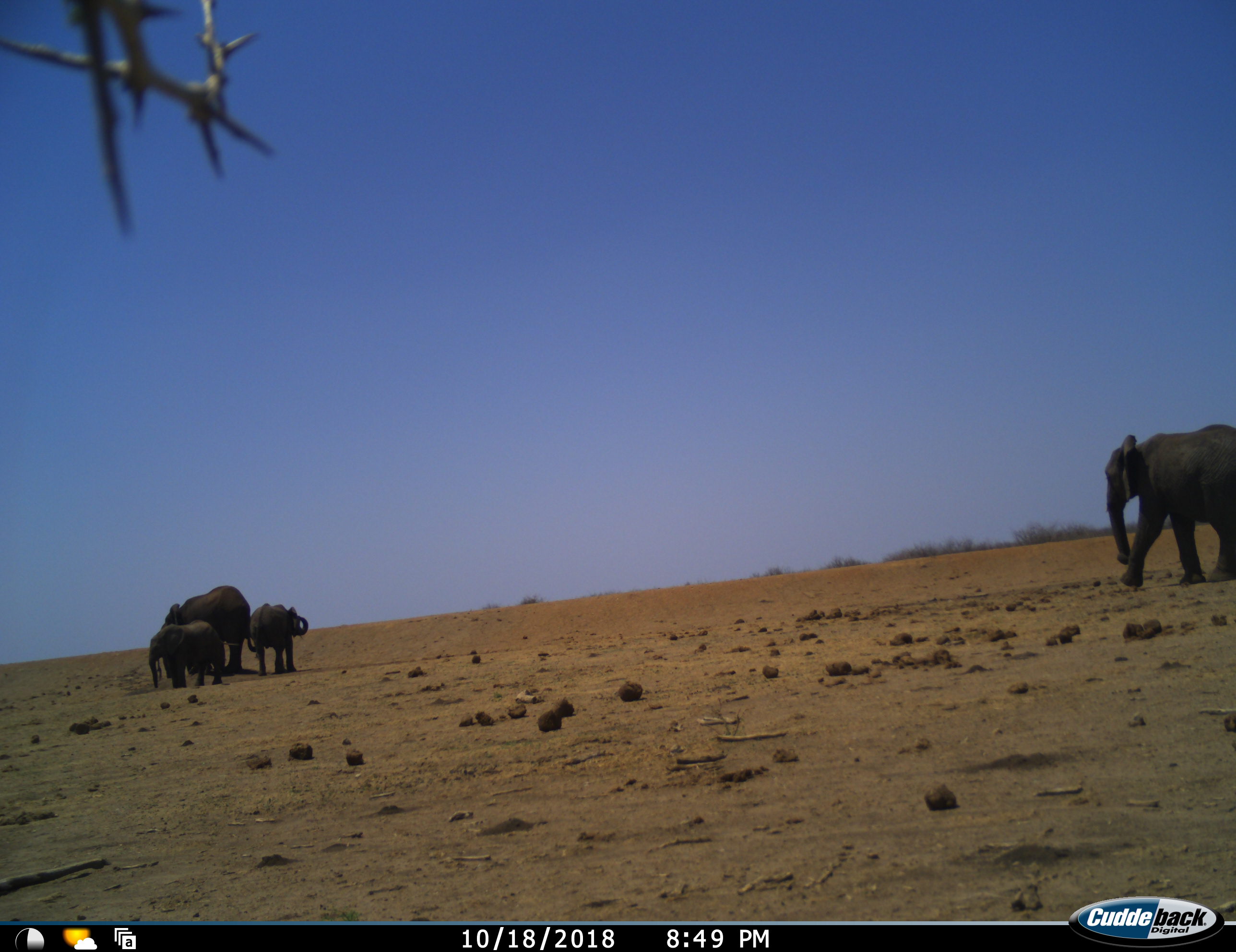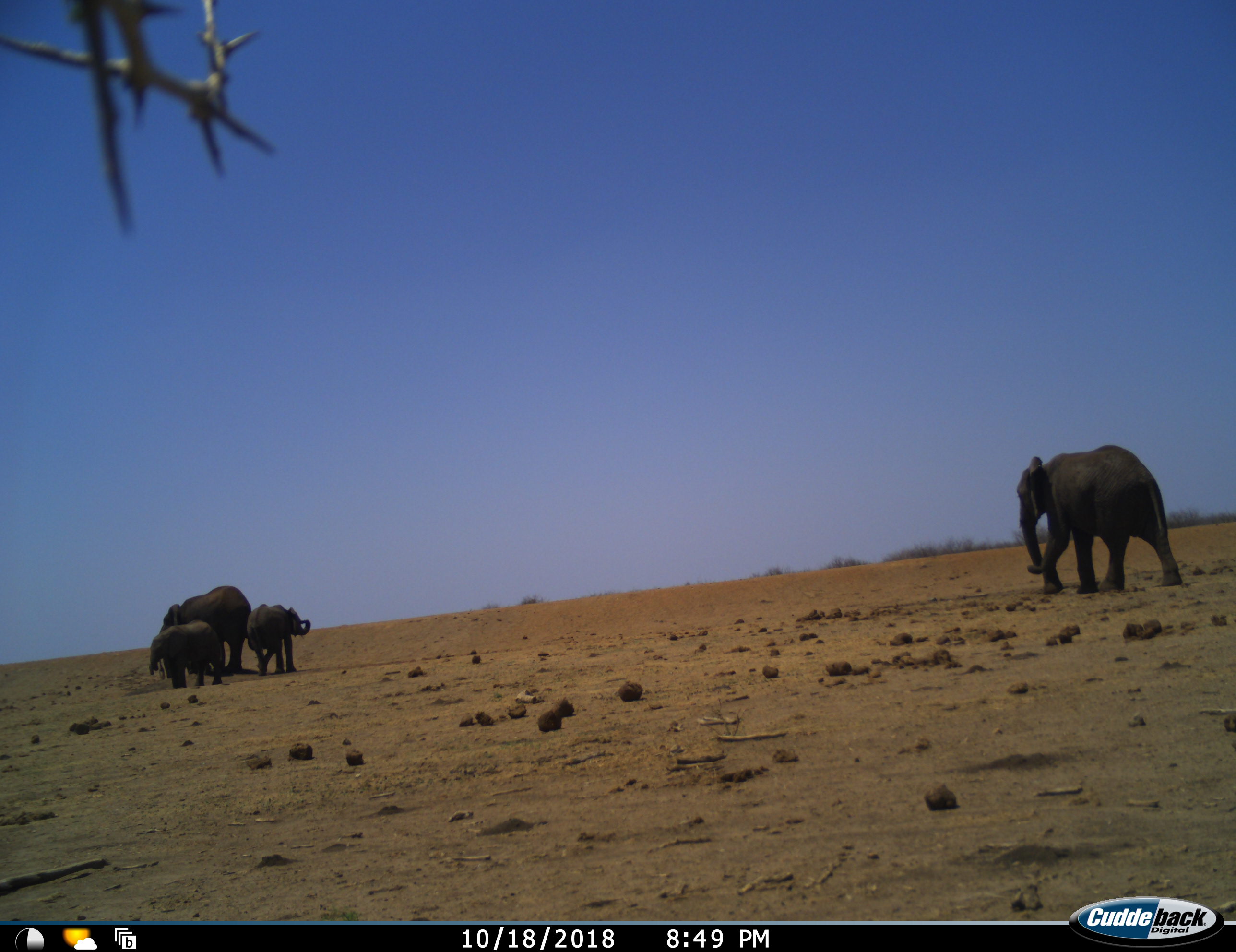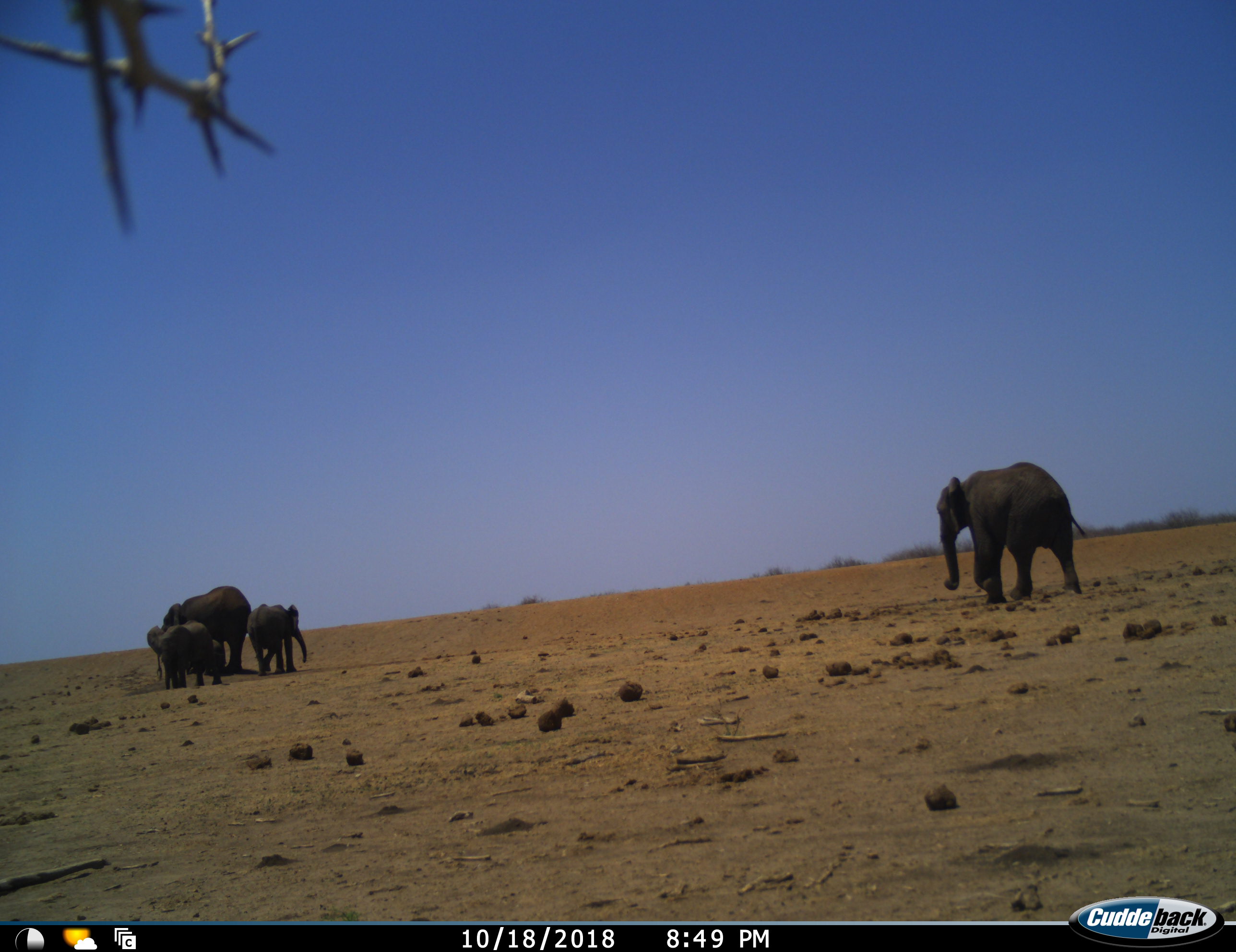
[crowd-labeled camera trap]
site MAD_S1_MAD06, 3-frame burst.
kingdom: Animalia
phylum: Chordata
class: Mammalia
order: Proboscidea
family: Elephantidae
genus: Loxodonta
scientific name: Loxodonta africana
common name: african bush elephant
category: elephant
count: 4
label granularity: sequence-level